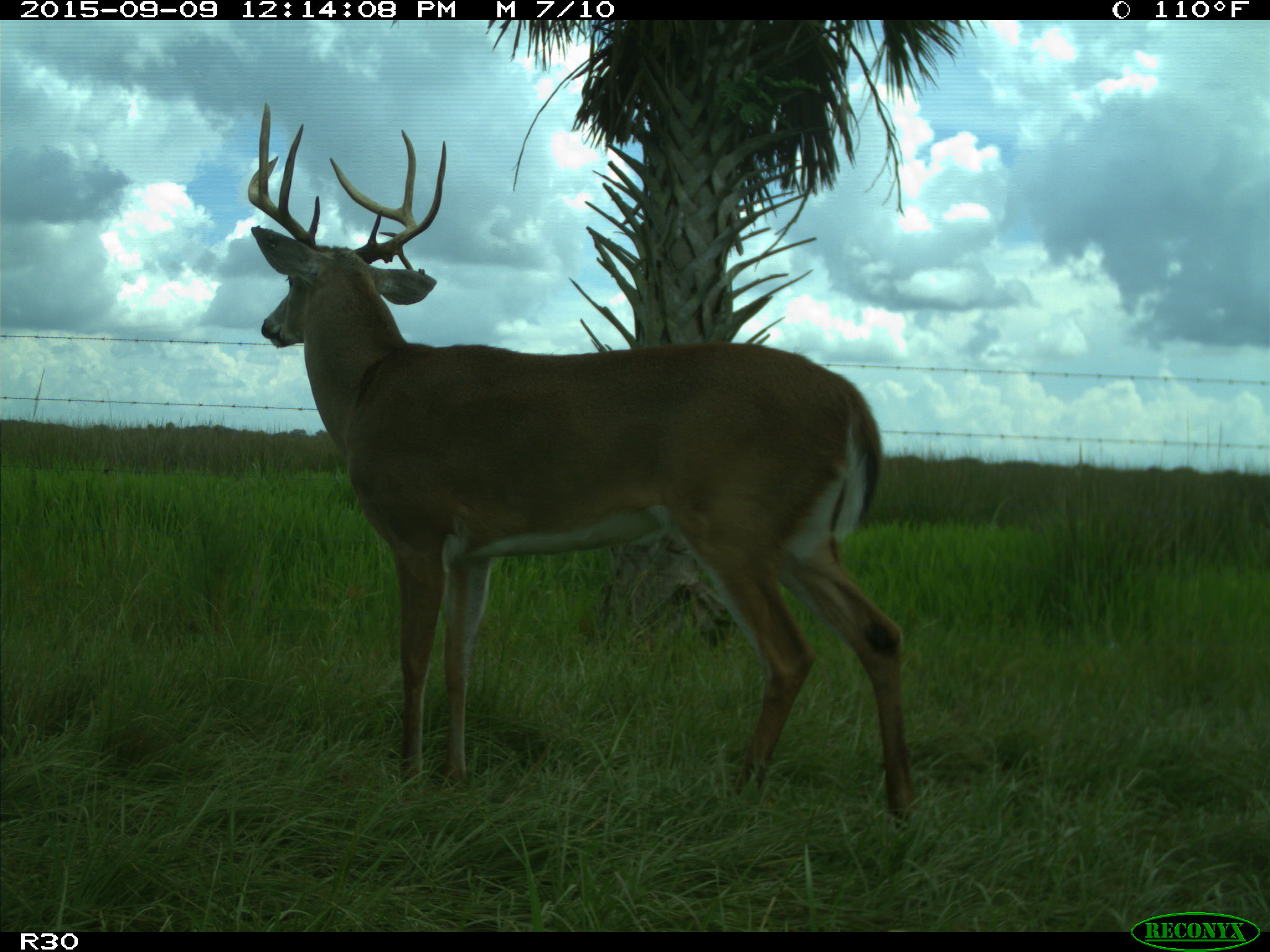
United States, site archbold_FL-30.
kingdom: Animalia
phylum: Chordata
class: Mammalia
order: Artiodactyla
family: Cervidae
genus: Odocoileus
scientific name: Odocoileus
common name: deer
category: unidentified deer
Unidentified deer (deer) (Odocoileus).